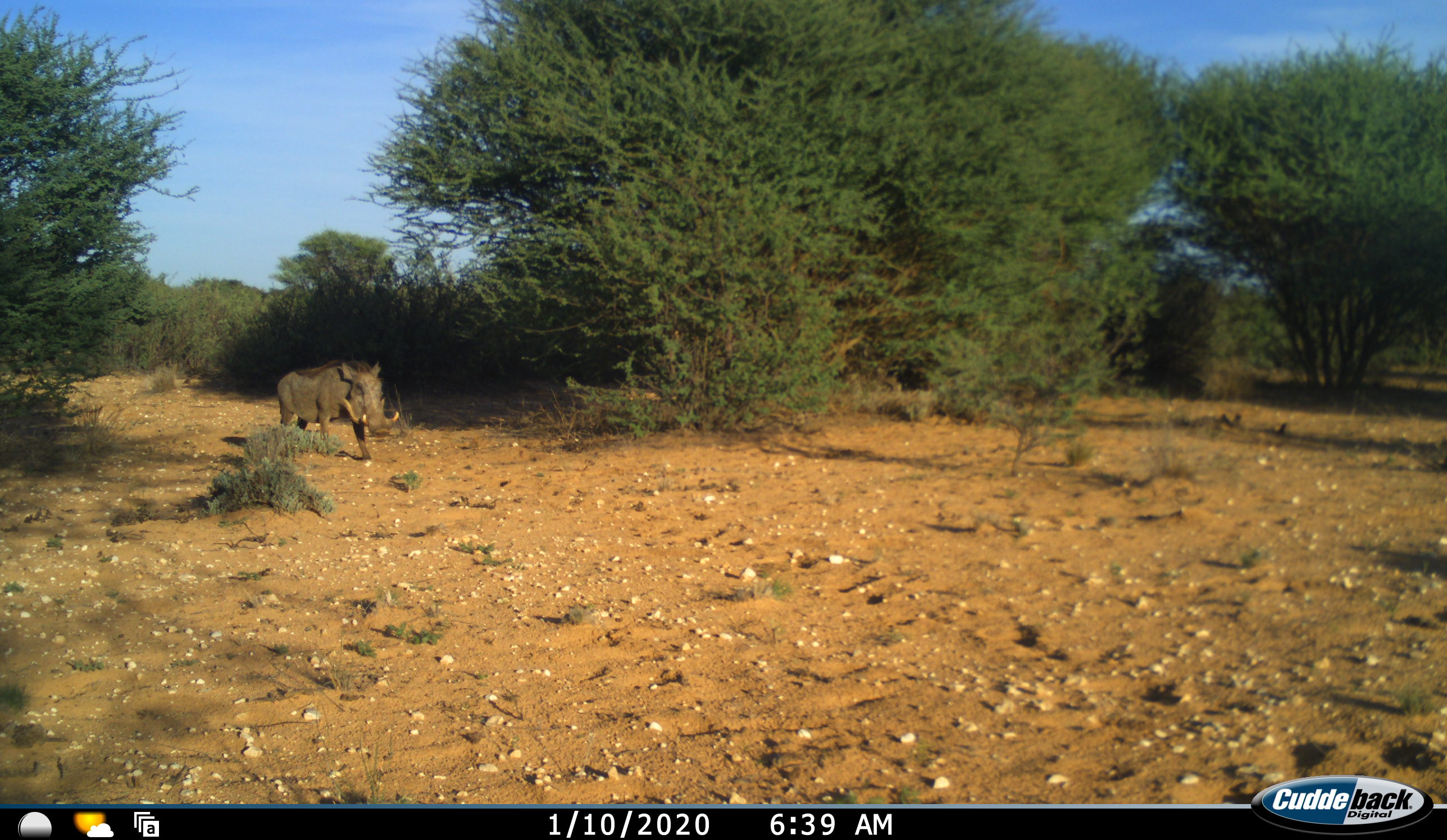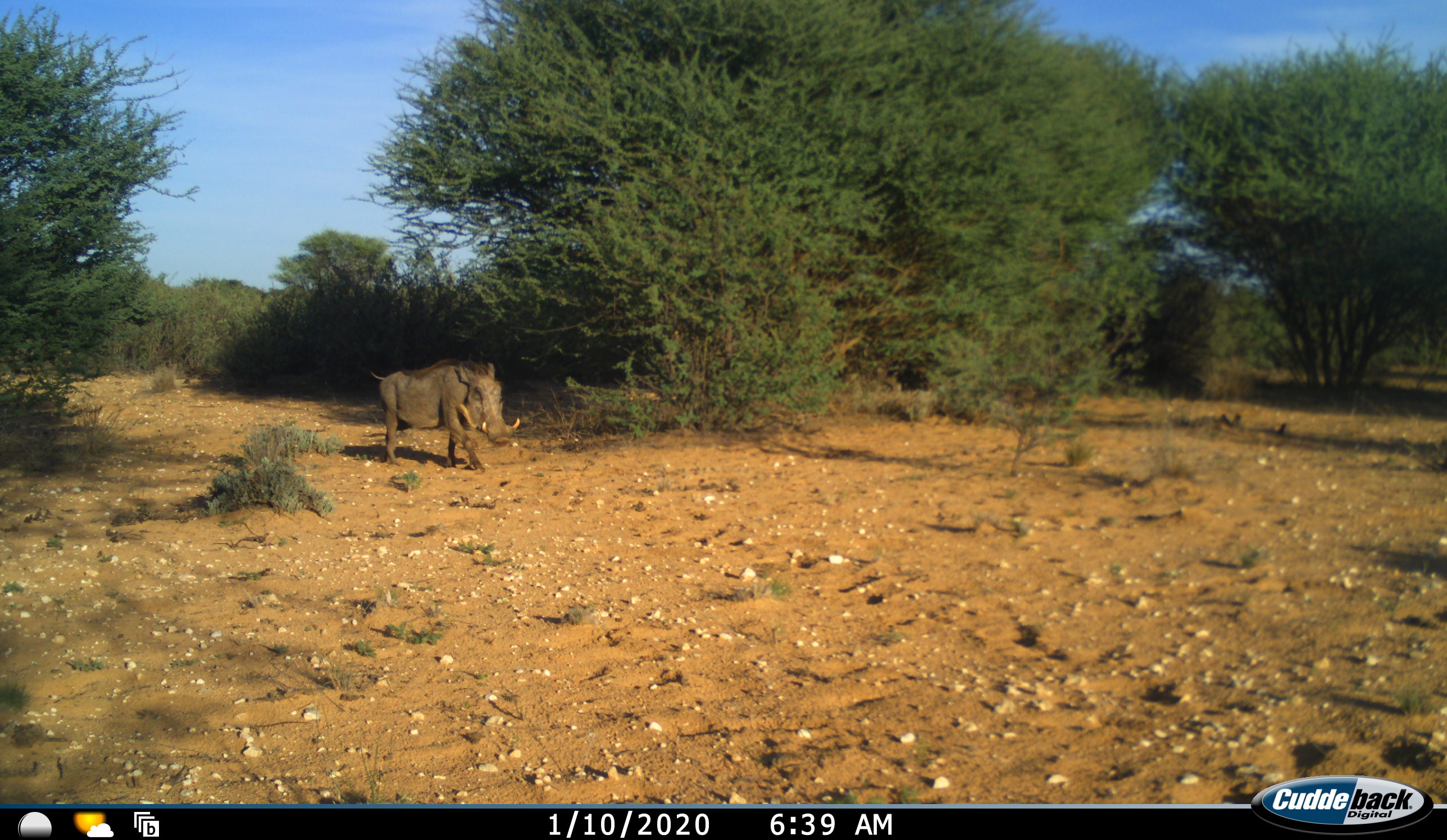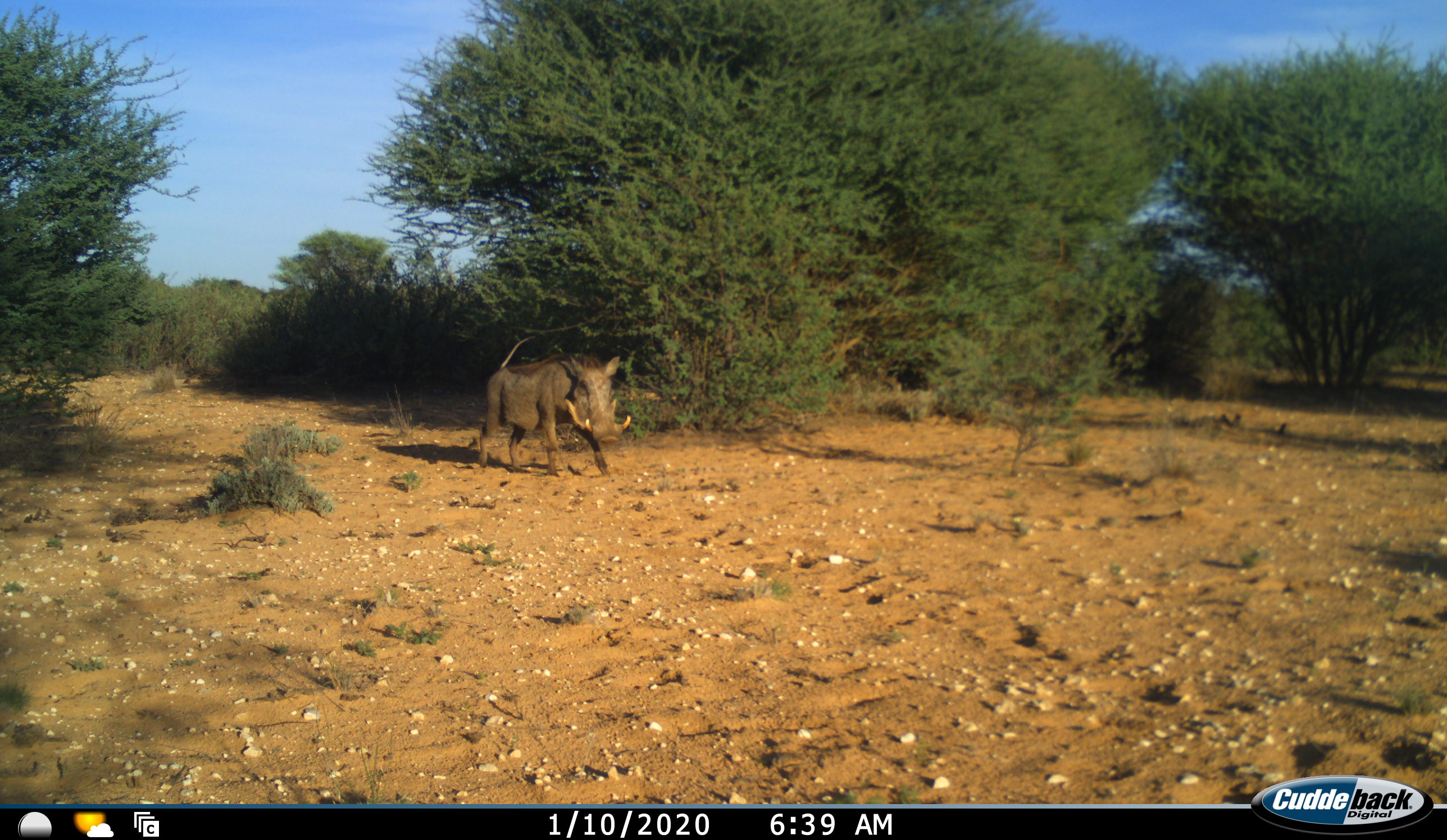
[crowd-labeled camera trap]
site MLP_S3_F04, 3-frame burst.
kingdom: Animalia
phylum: Chordata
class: Mammalia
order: Artiodactyla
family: Suidae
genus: Phacochoerus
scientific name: Phacochoerus africanus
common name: warthog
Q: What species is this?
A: Warthog (Phacochoerus africanus).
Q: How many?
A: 1.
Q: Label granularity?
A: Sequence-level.